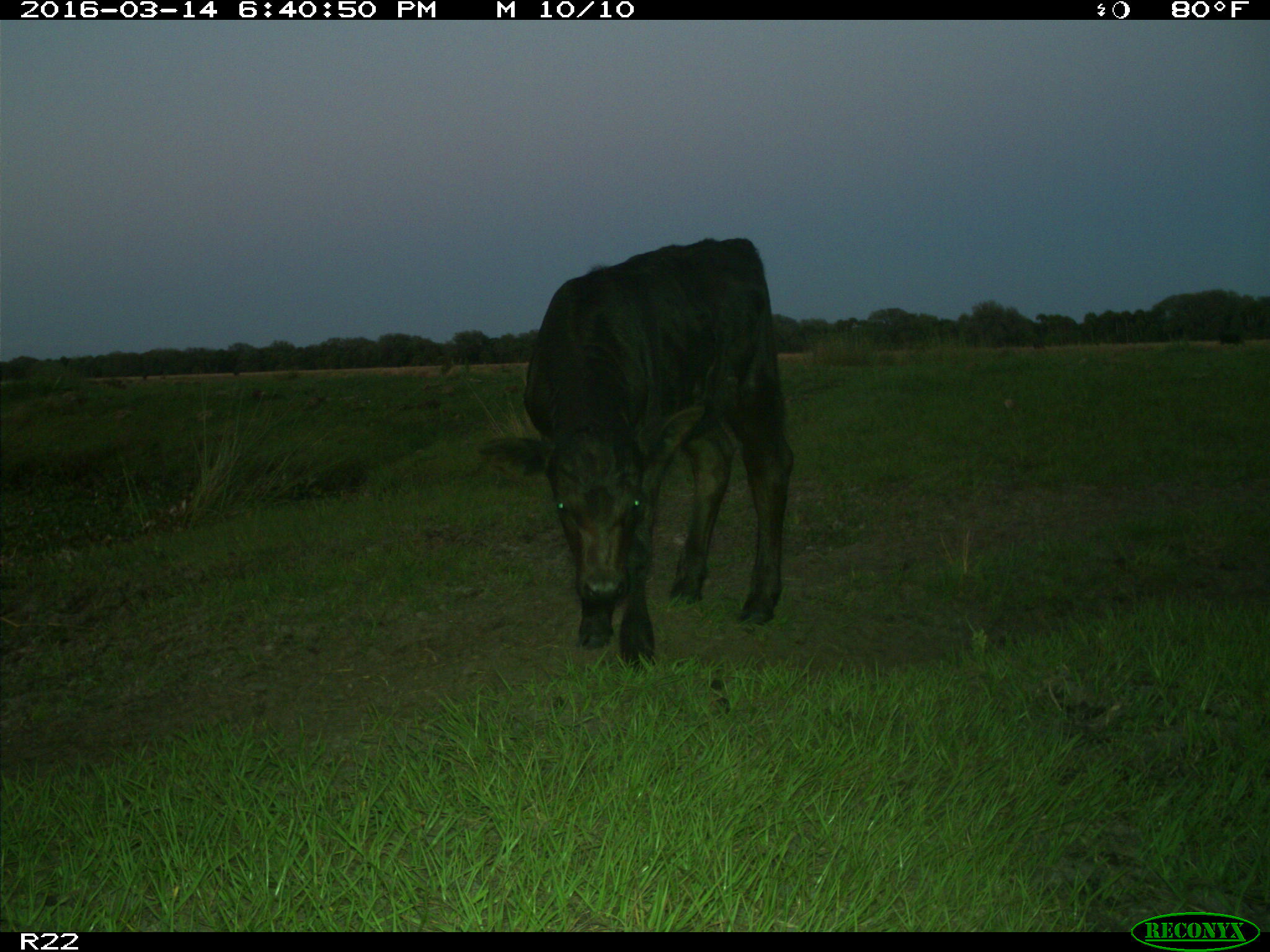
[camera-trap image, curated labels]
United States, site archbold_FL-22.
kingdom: Animalia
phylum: Chordata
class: Mammalia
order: Artiodactyla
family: Bovidae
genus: Bos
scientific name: Bos taurus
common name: domestic cow